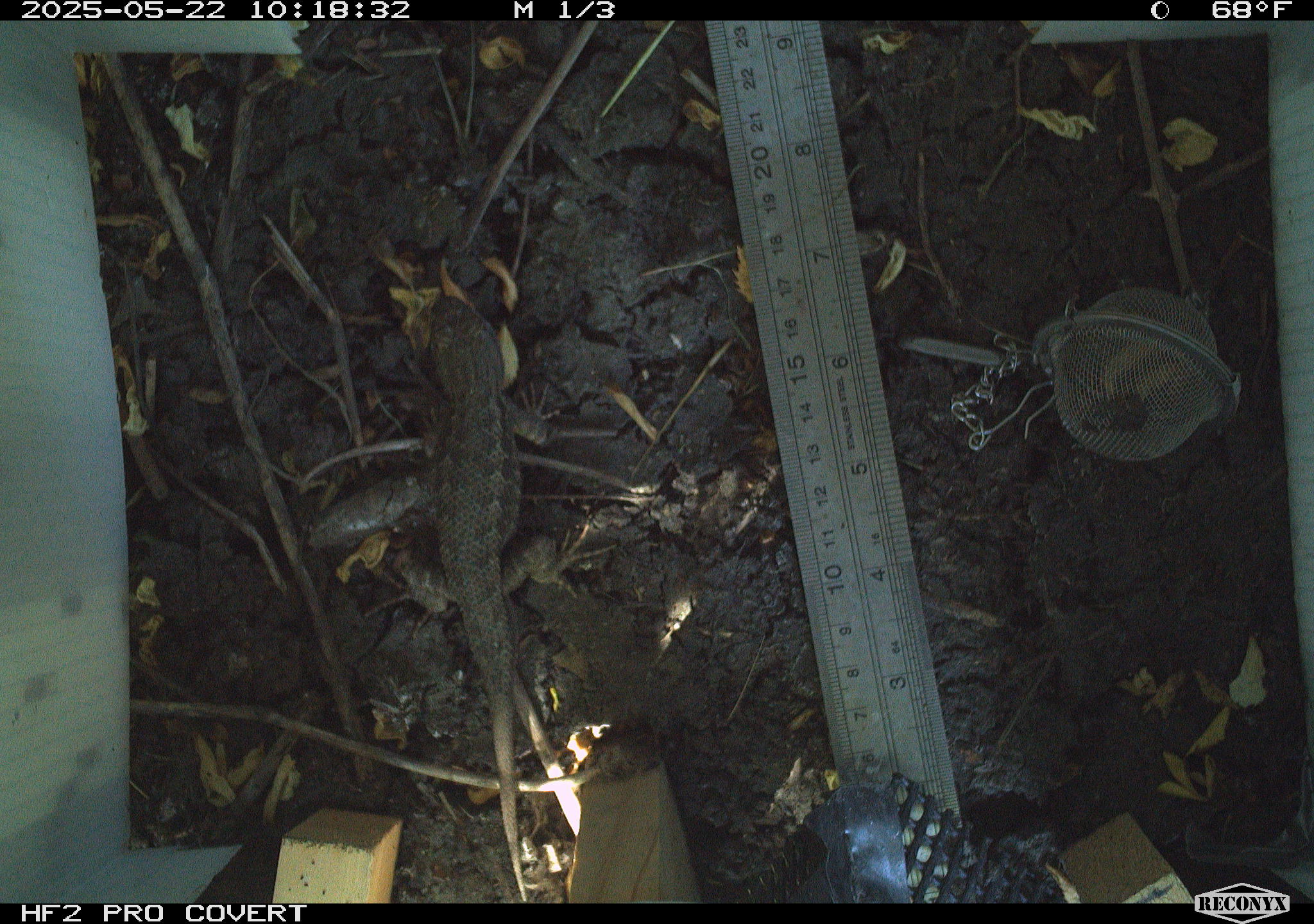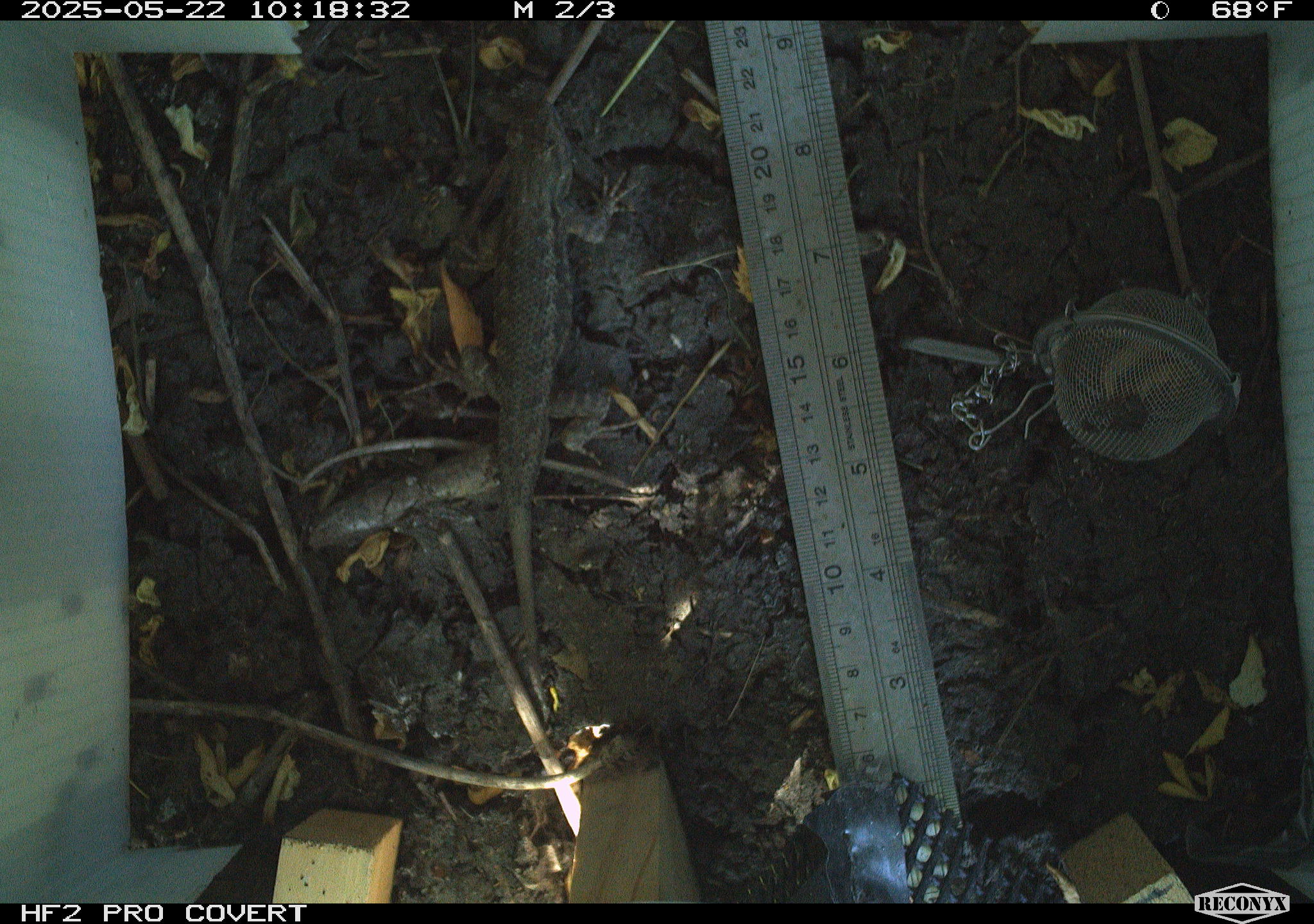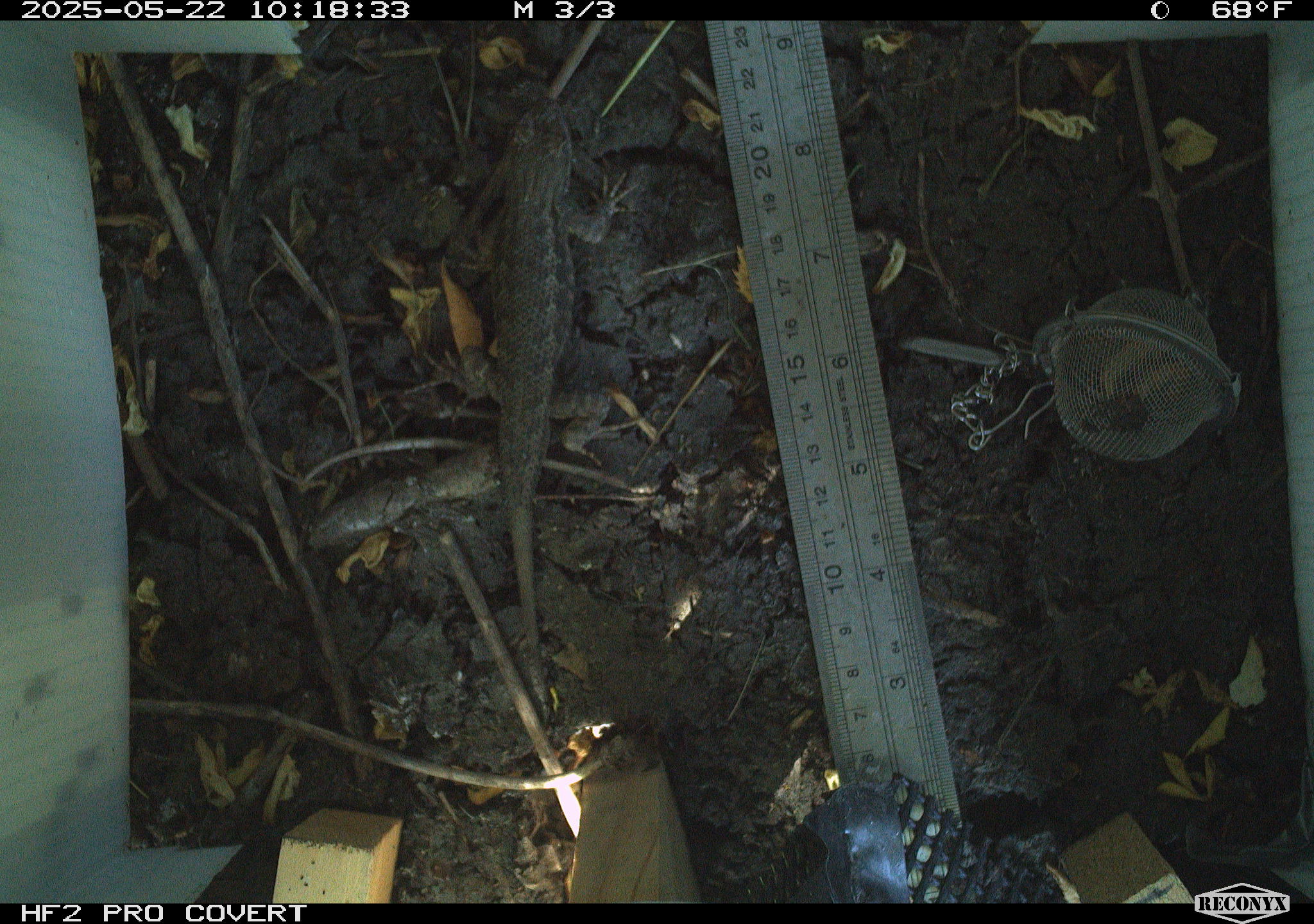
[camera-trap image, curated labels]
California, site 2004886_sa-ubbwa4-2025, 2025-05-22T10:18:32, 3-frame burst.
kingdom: Animalia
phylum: Chordata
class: Reptilia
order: Squamata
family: Phrynosomatidae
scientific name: Phrynosomatidae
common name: north american spiny lizards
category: sceloporus/uta species